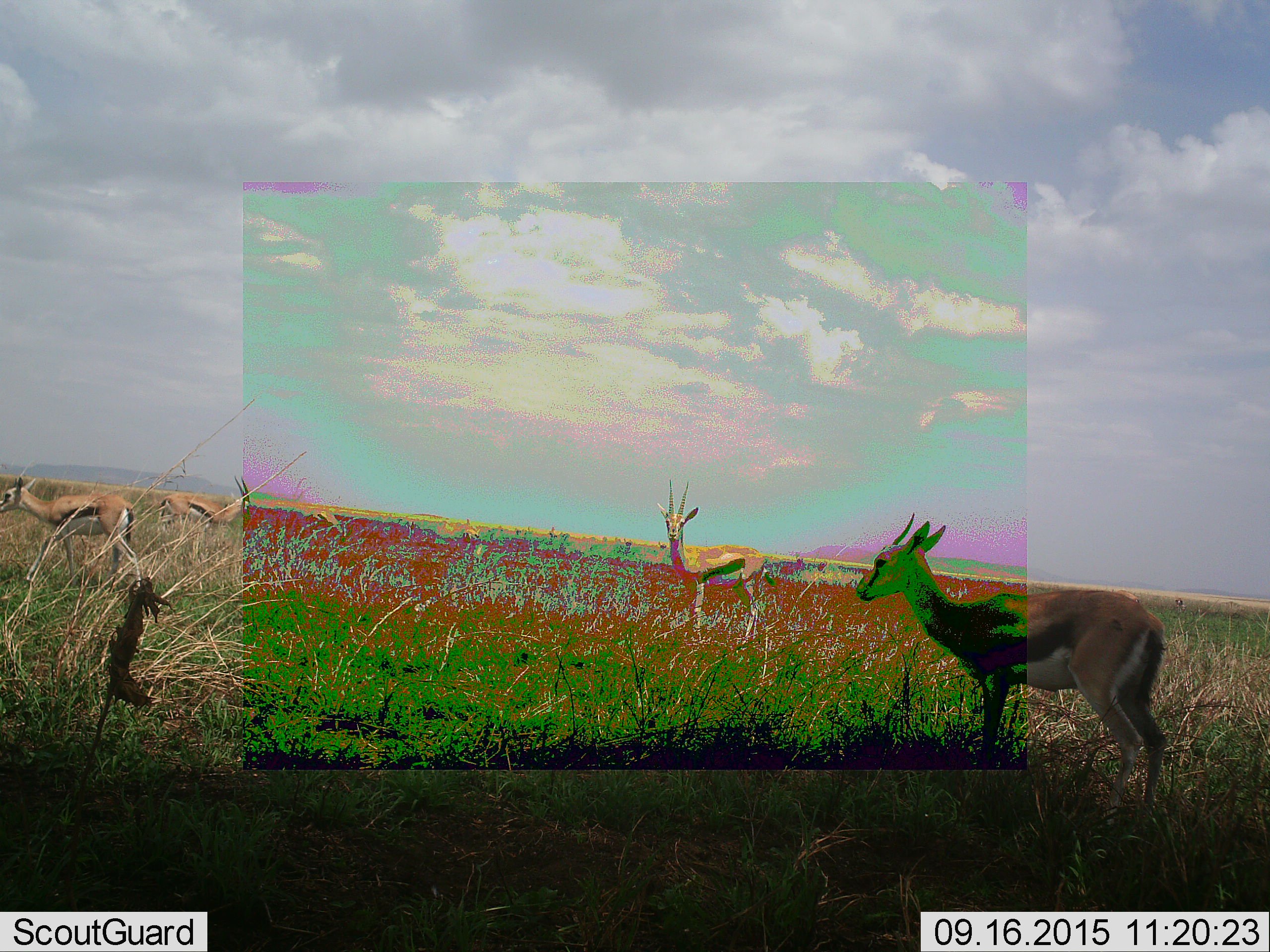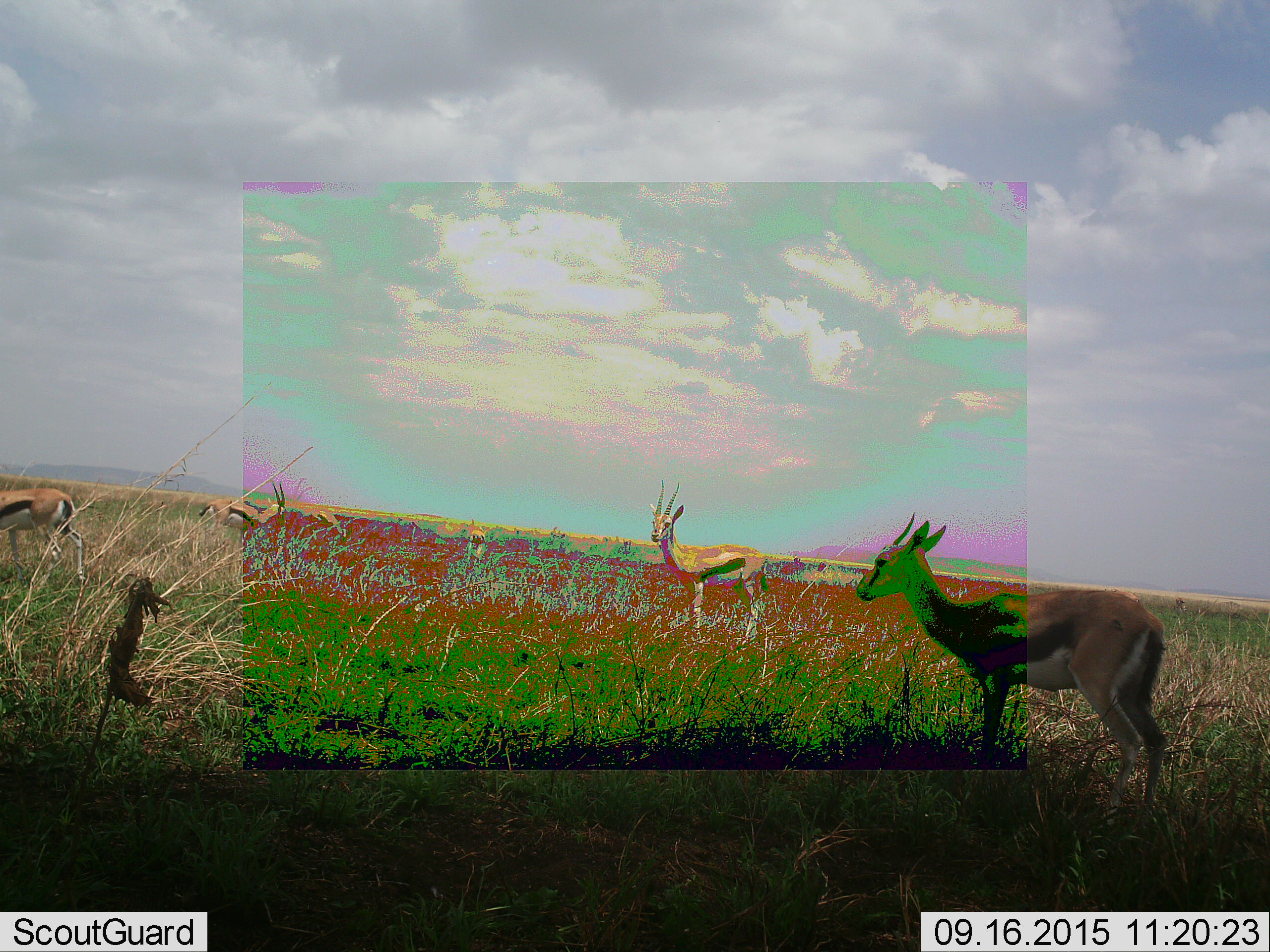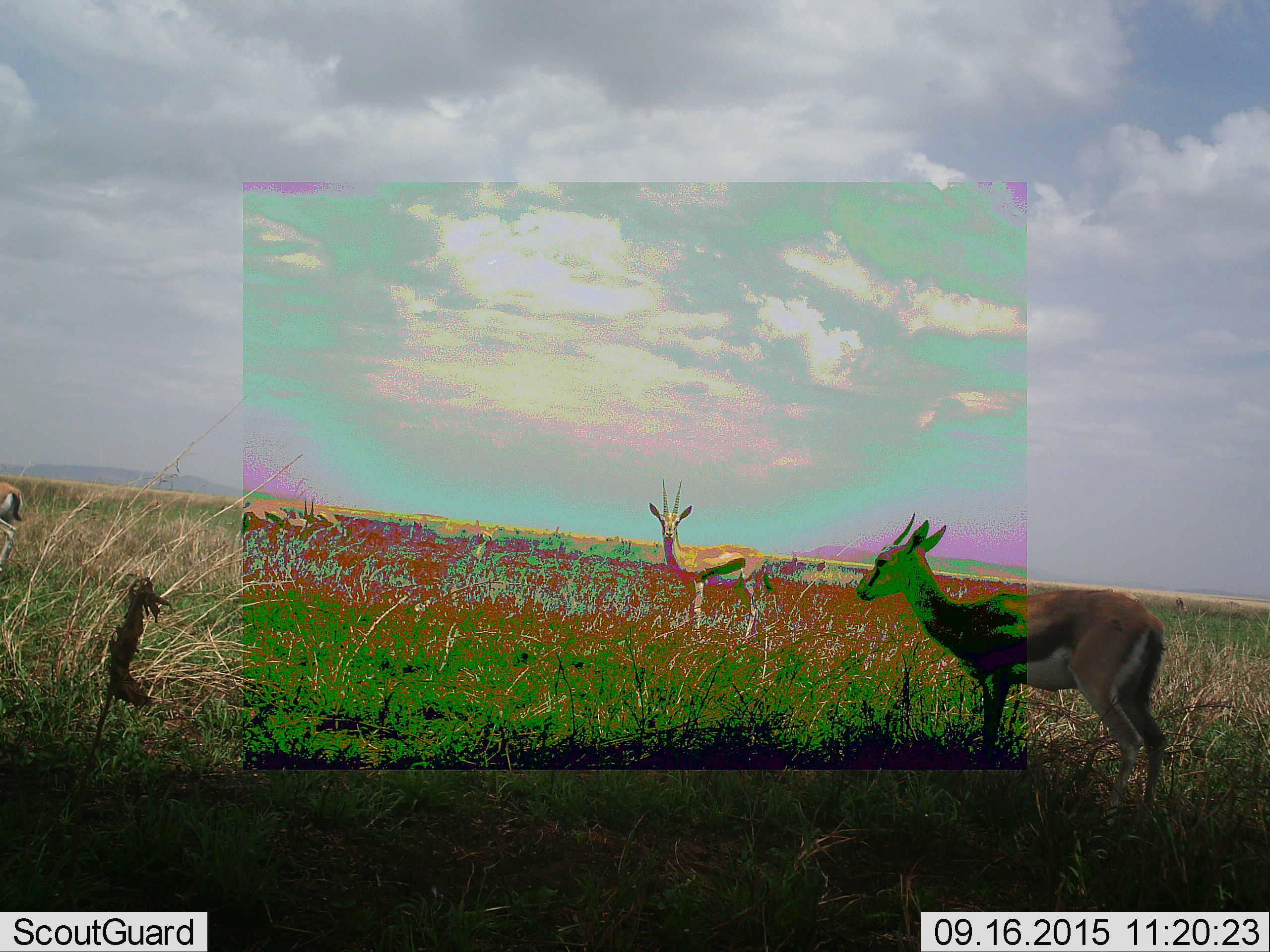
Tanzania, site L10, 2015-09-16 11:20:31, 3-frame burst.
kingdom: Animalia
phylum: Chordata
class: Mammalia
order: Artiodactyla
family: Bovidae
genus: Eudorcas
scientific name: Eudorcas thomsonii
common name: thomson's gazelle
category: gazellethomsons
Gazellethomsons (thomson's gazelle) (Eudorcas thomsonii), count 6. Behavior (volunteer vote fractions): standing 100%, resting 11%, moving 56%, interacting 11%. Young present (vote fraction): 11%. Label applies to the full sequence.